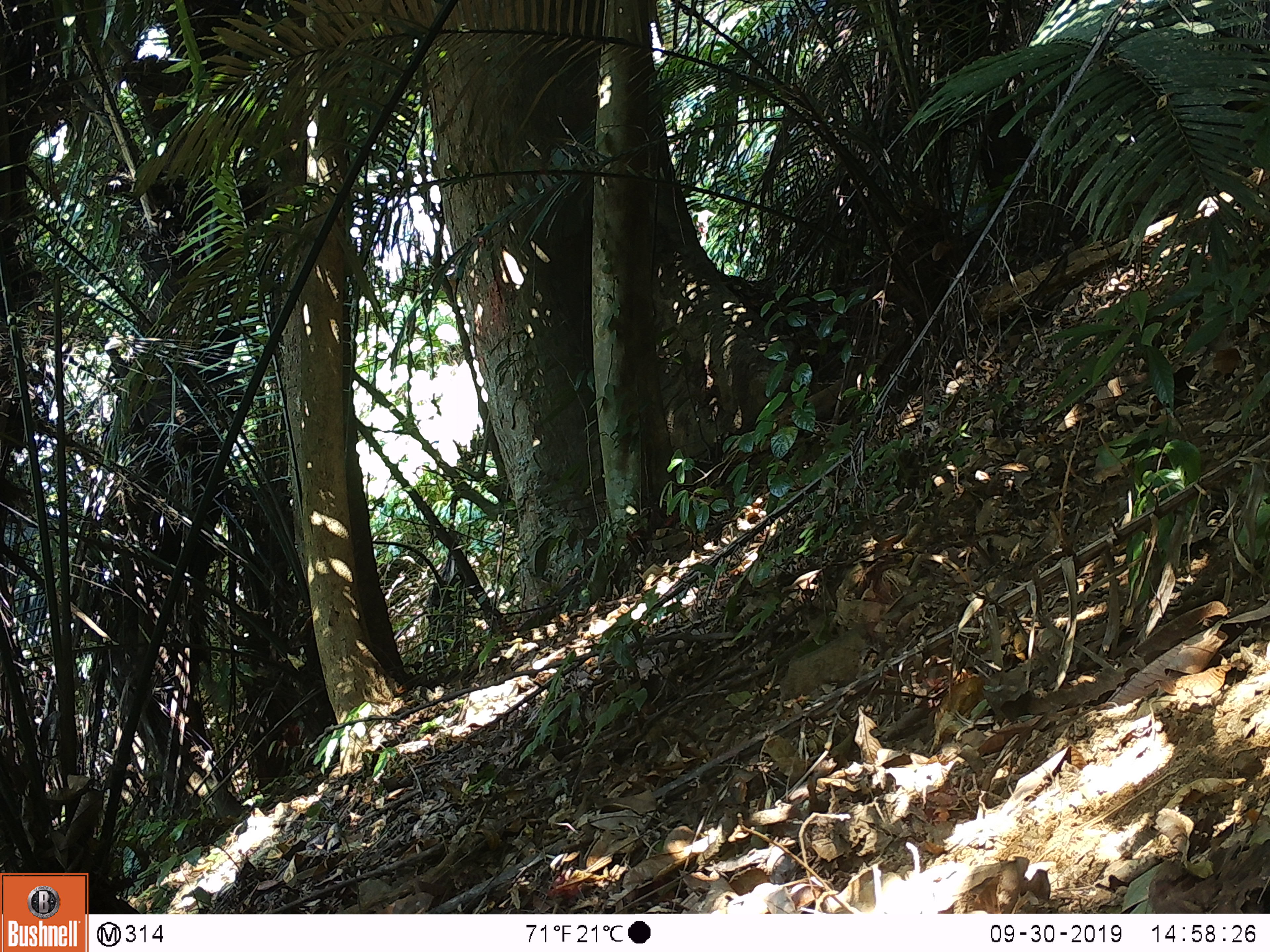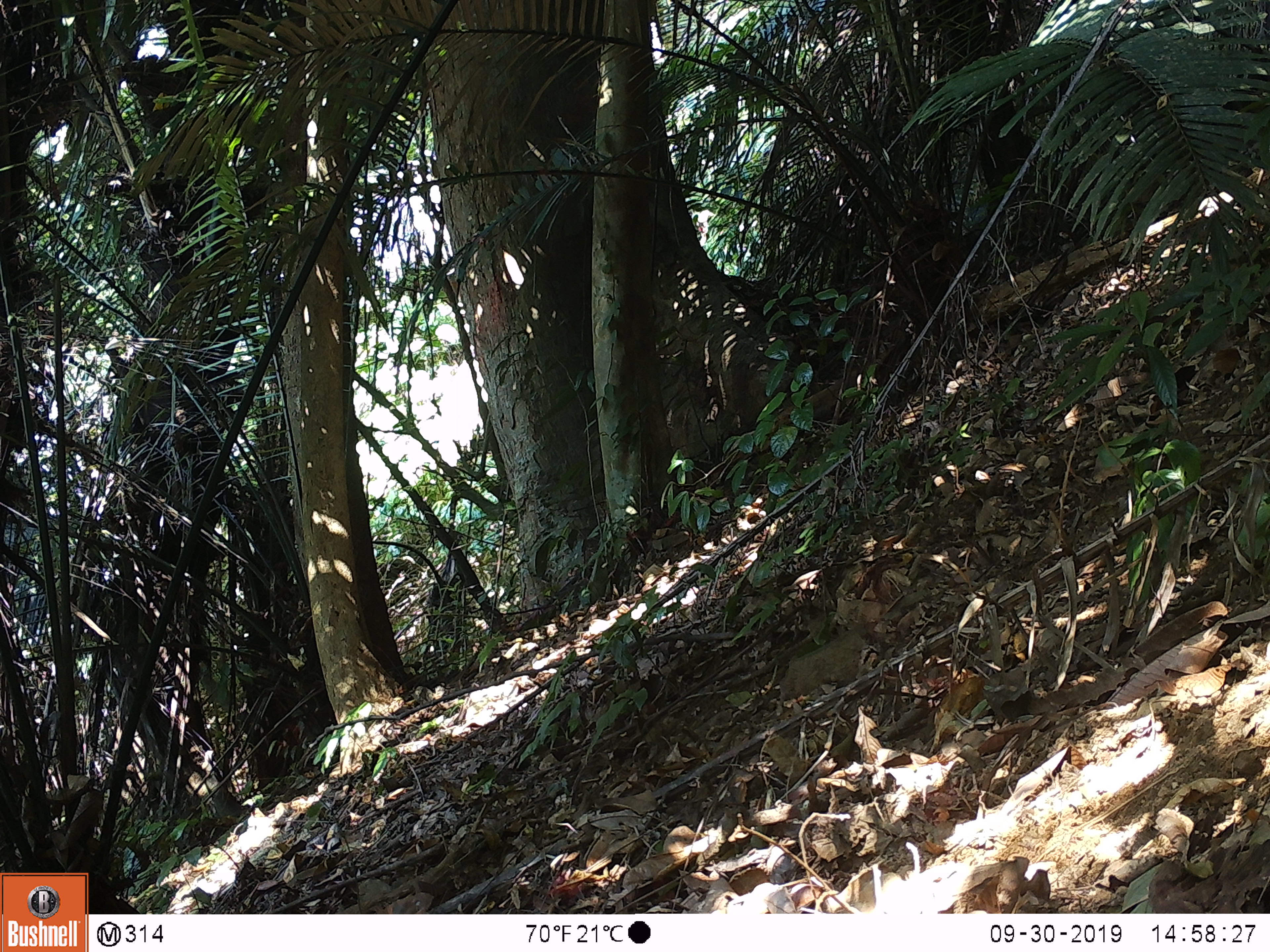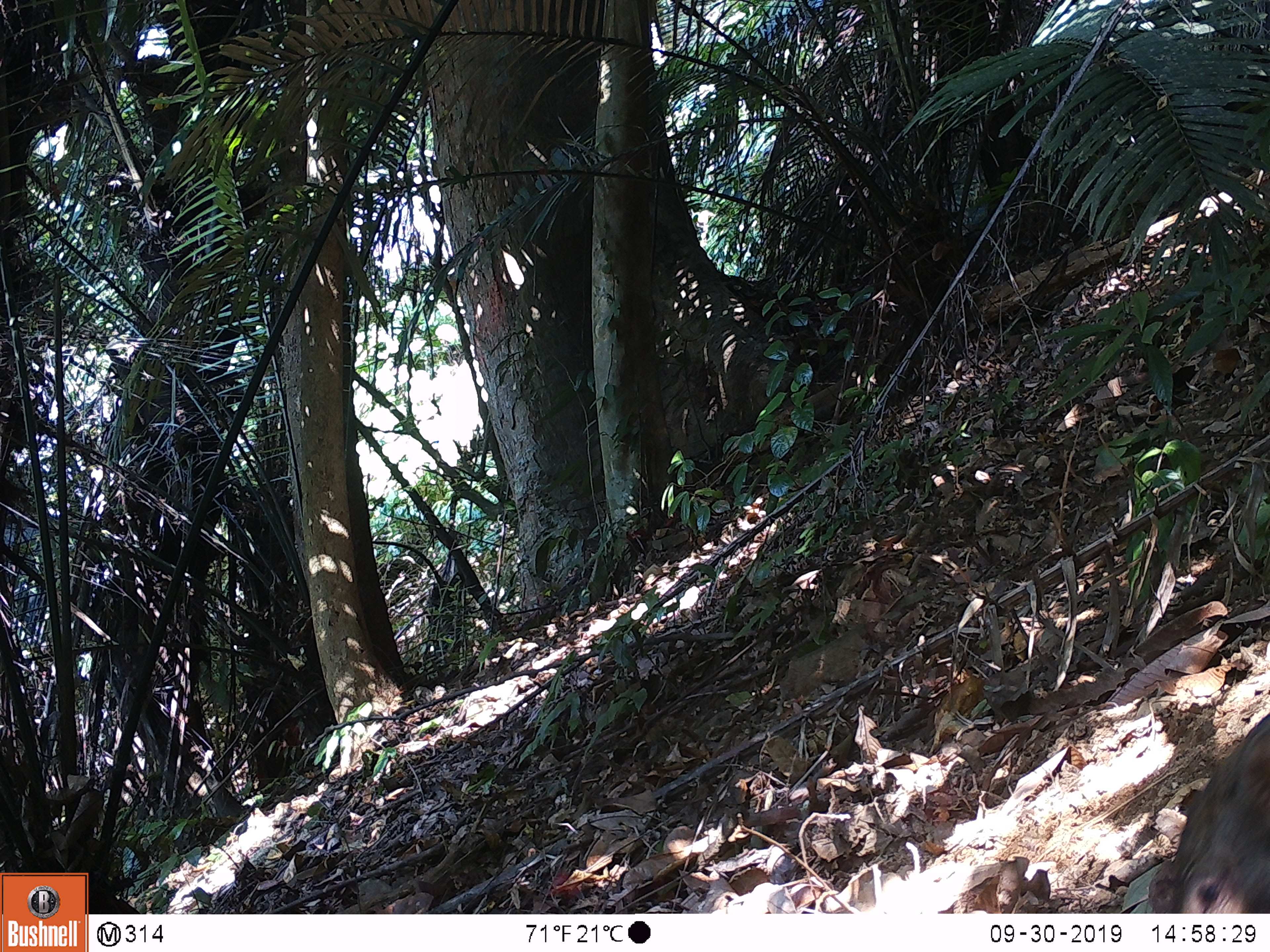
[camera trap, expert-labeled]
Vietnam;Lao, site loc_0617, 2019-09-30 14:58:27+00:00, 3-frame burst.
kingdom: Animalia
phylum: Chordata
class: Mammalia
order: Artiodactyla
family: Suidae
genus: Sus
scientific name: Sus scrofa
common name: eurasian wild pig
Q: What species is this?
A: Eurasian wild pig (Sus scrofa).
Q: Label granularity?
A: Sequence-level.